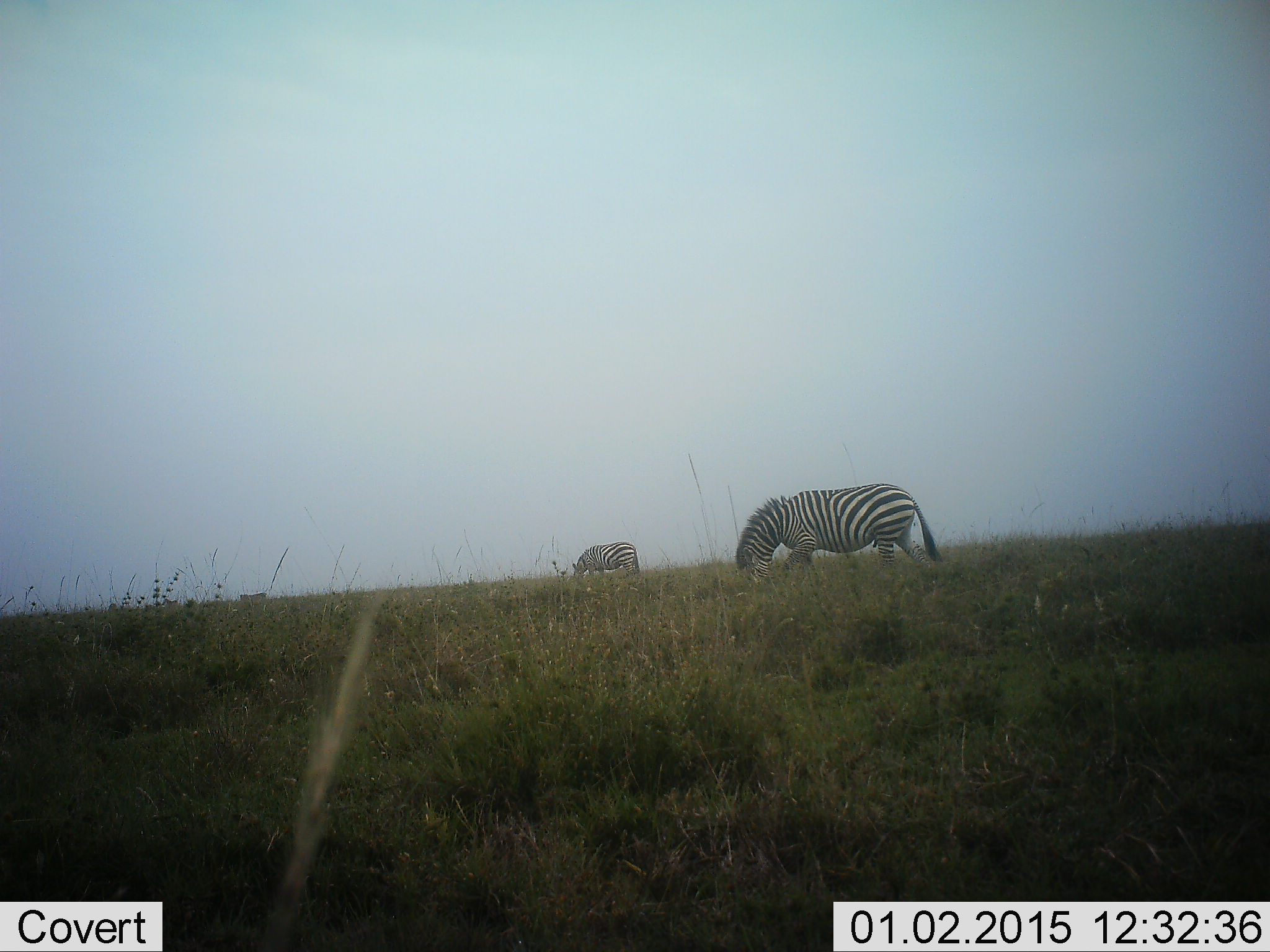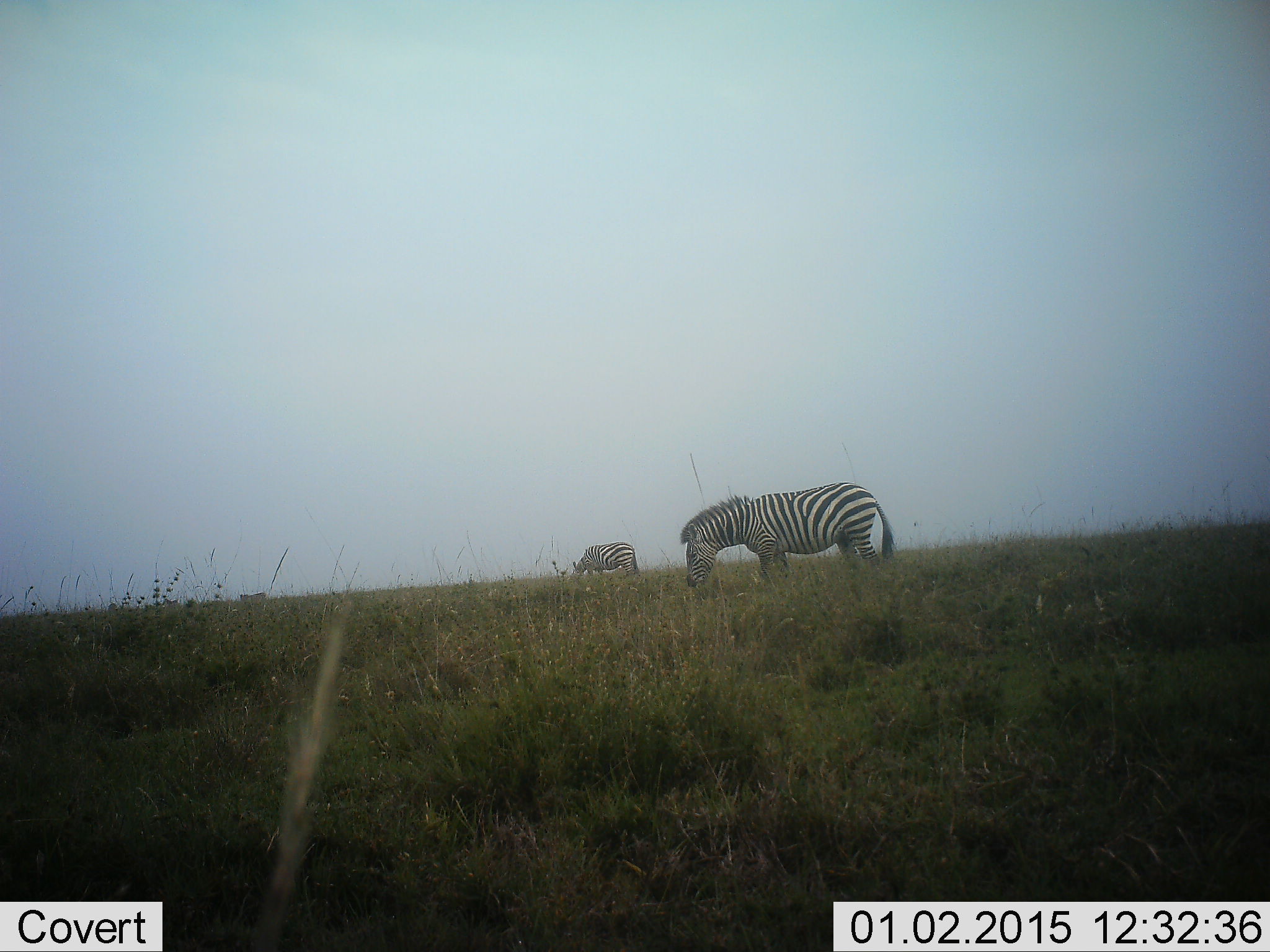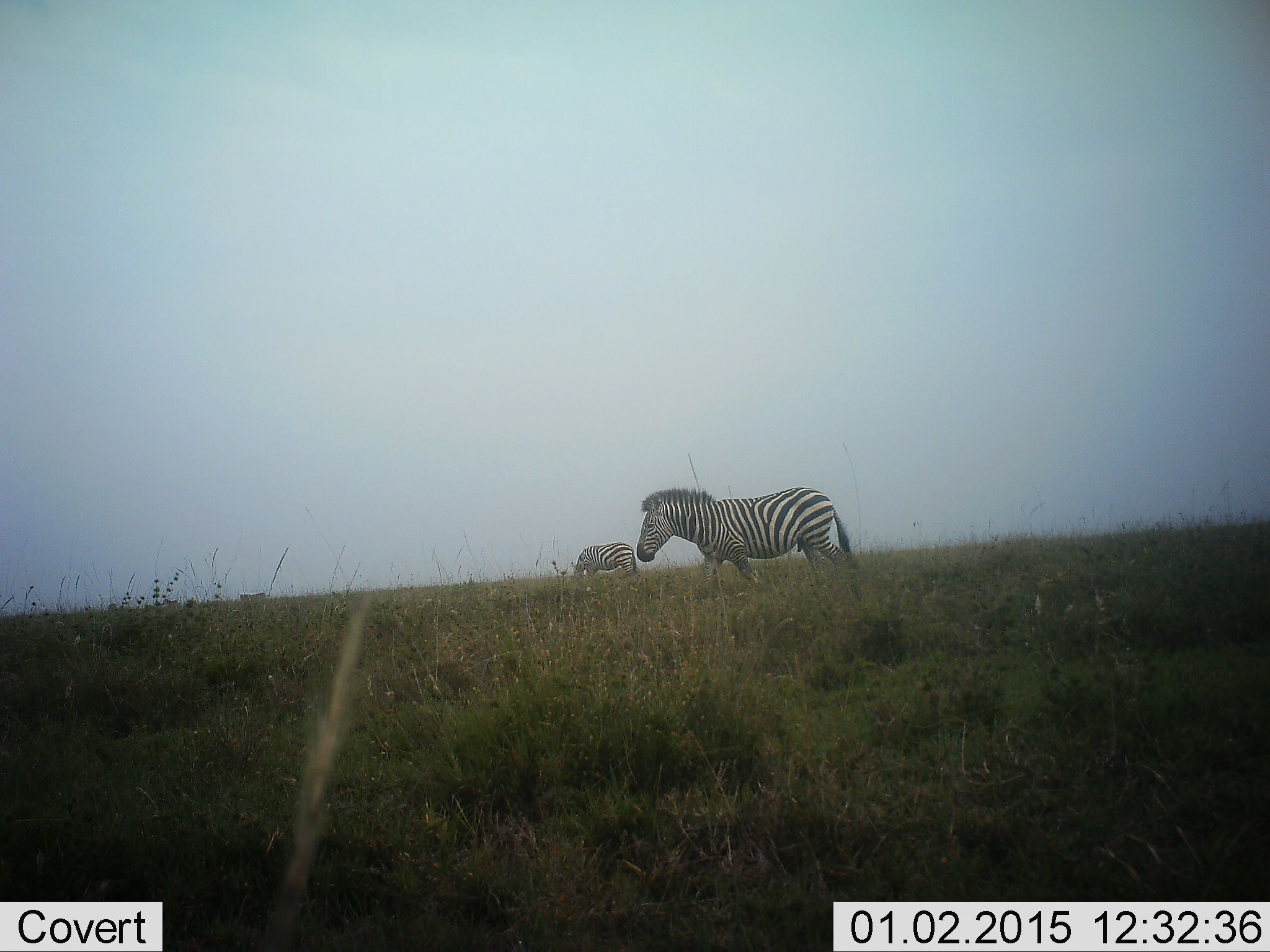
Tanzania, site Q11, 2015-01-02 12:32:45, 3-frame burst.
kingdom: Animalia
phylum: Chordata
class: Mammalia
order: Perissodactyla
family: Equidae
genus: Equus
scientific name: Equus quagga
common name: plains zebra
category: zebra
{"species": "zebra (plains zebra) (Equus quagga)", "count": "2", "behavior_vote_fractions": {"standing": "40%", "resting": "0%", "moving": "50%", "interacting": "0%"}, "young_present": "0%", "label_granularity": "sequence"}